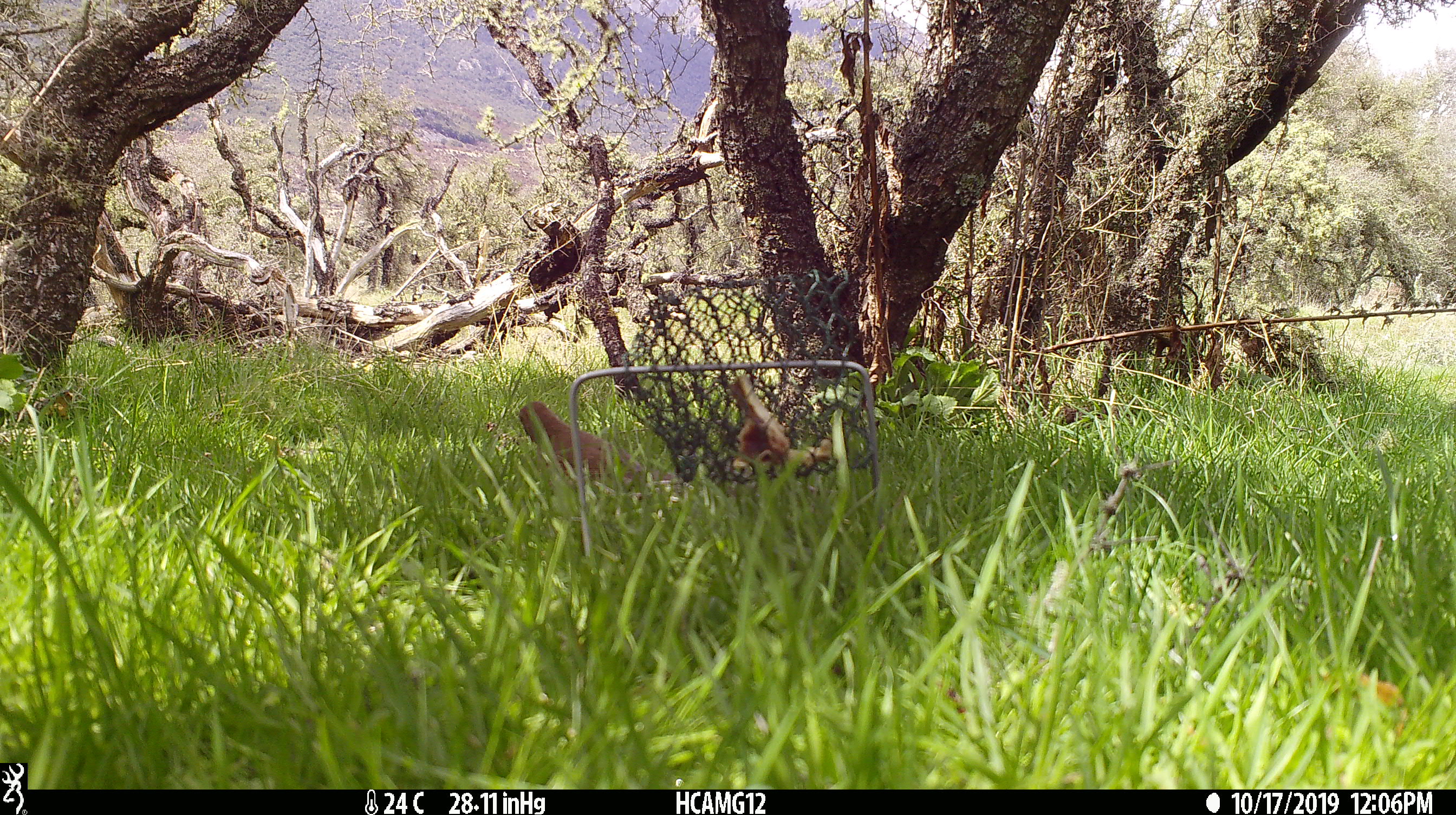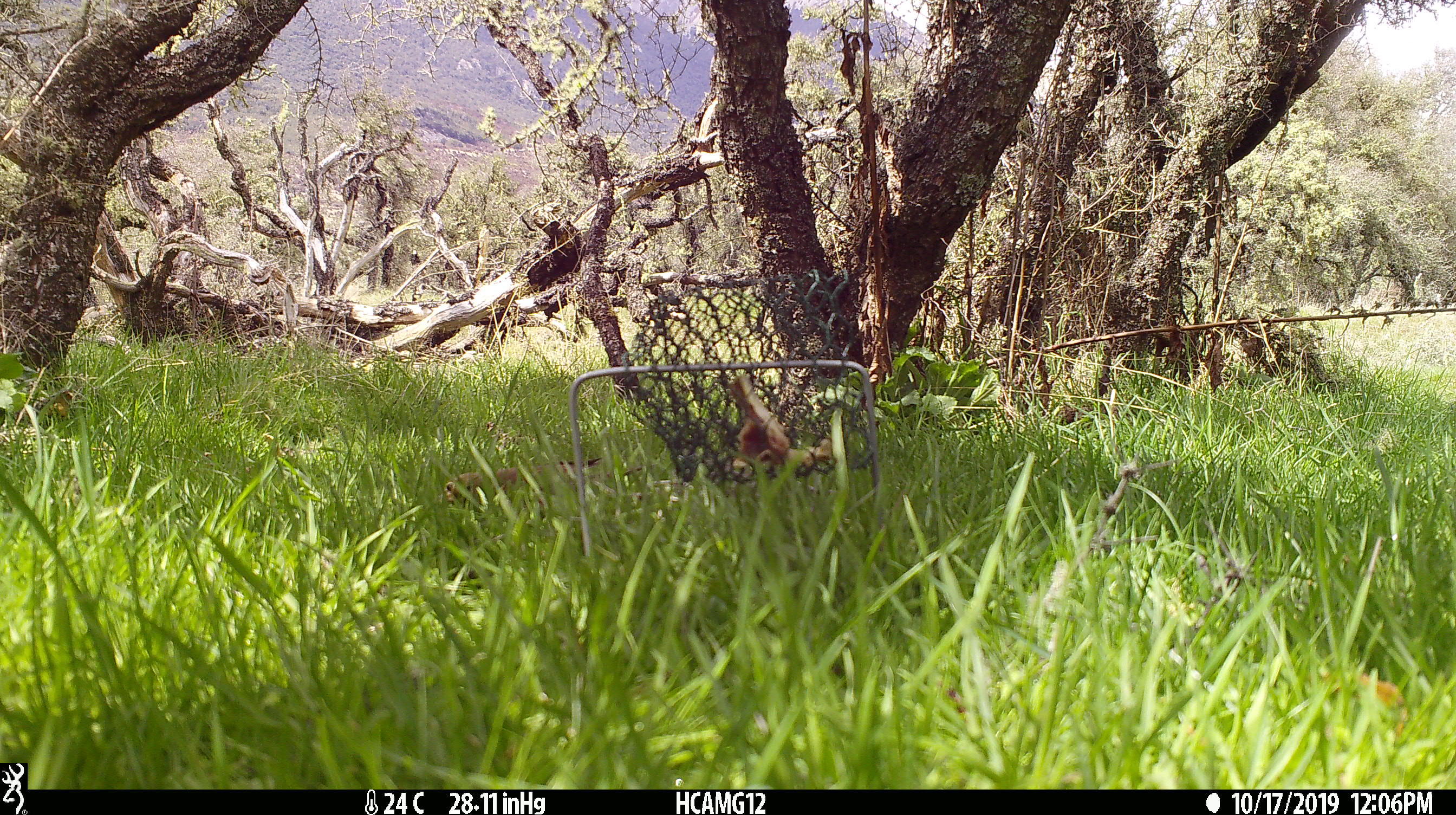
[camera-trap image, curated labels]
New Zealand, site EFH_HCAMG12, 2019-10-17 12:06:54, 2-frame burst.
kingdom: Animalia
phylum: Chordata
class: Aves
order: Passeriformes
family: Turdidae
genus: Turdus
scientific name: Turdus philomelos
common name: song thrush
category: thrush